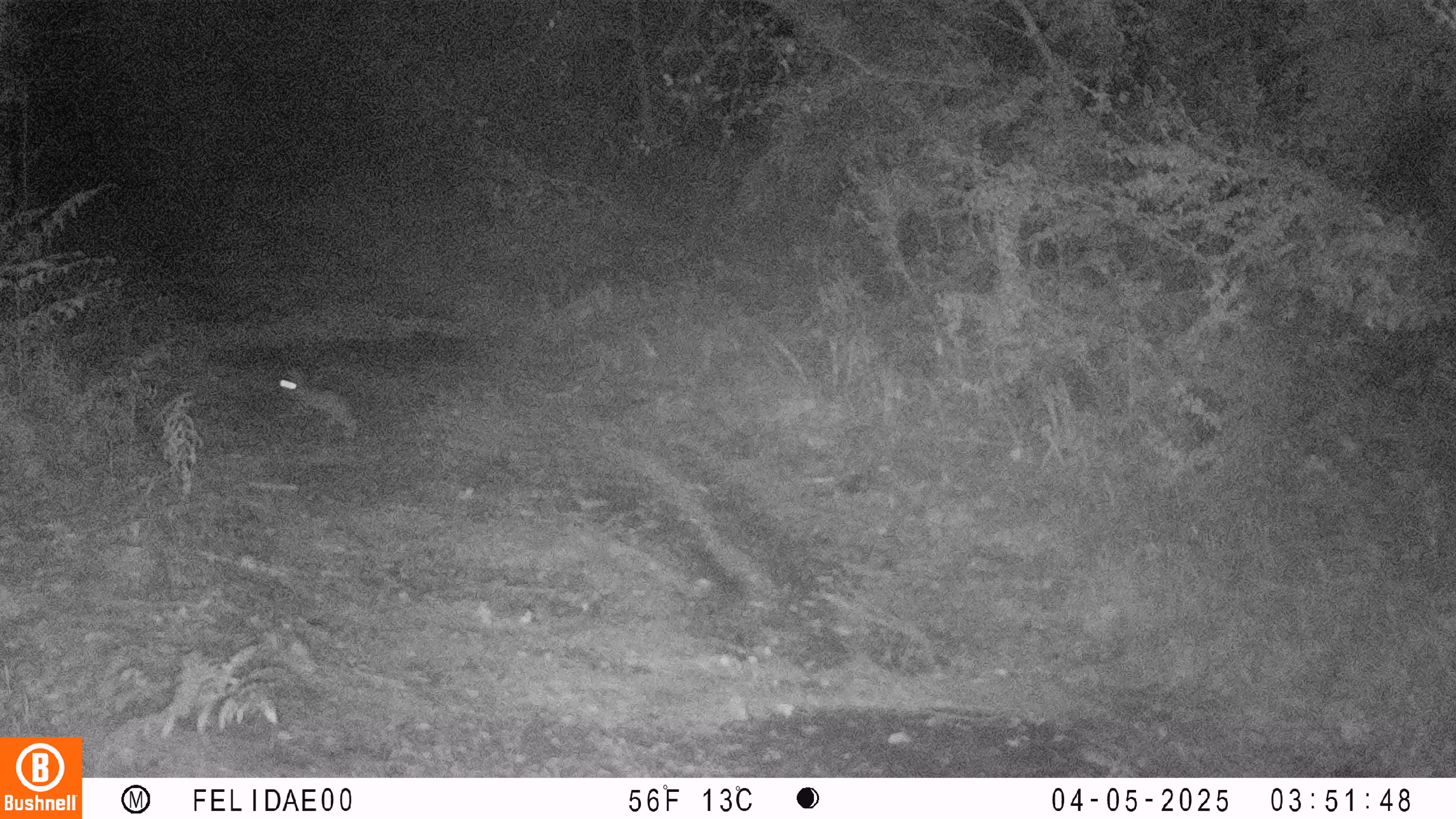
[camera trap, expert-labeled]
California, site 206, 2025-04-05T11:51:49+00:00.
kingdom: Animalia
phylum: Chordata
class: Mammalia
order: Lagomorpha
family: Leporidae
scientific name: Leporidae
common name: rabbit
Rabbit (Leporidae).